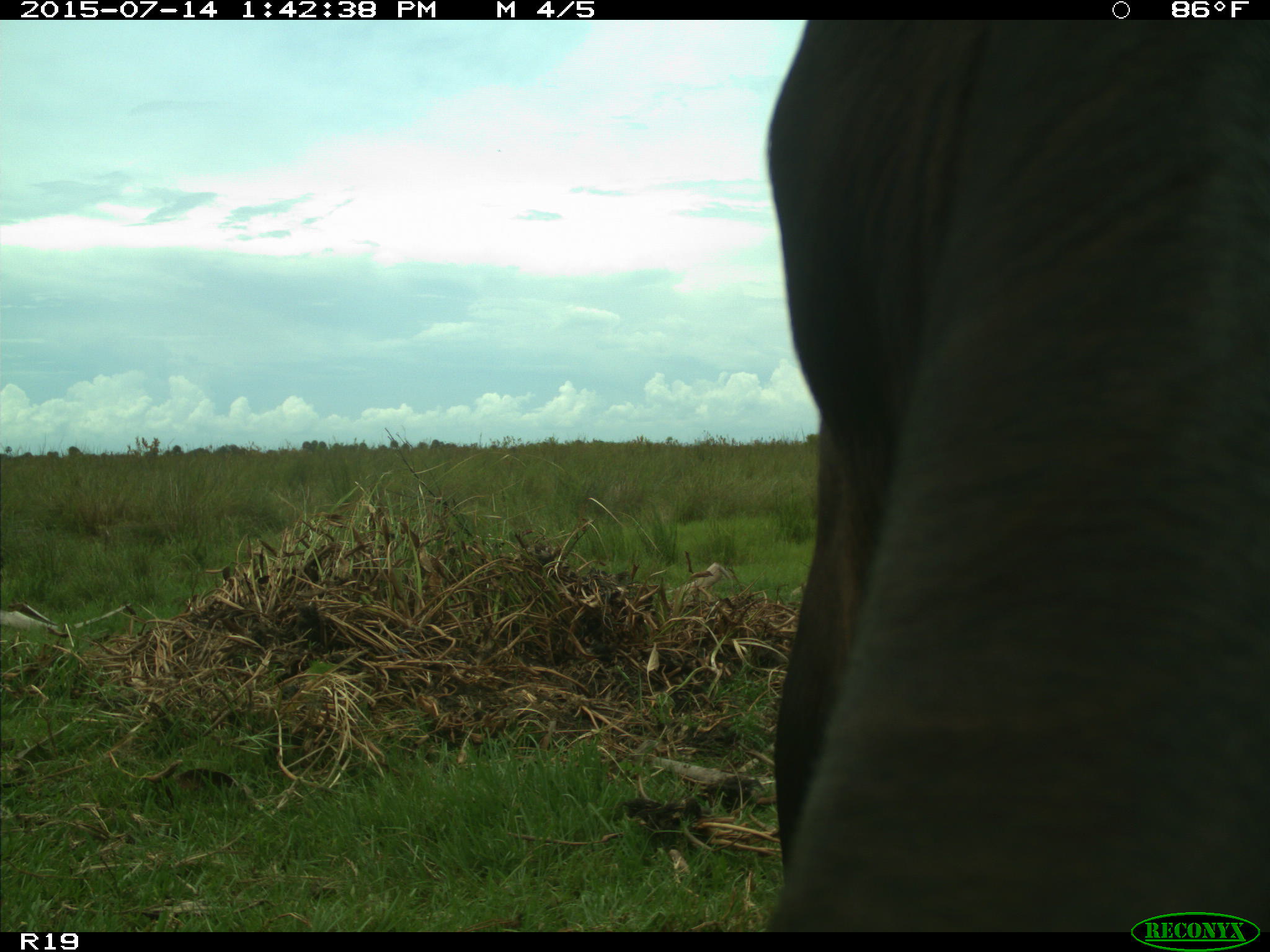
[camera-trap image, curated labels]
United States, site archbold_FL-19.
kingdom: Animalia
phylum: Chordata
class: Mammalia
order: Artiodactyla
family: Bovidae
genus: Bos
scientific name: Bos taurus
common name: domestic cow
Bos taurus (domestic cow).